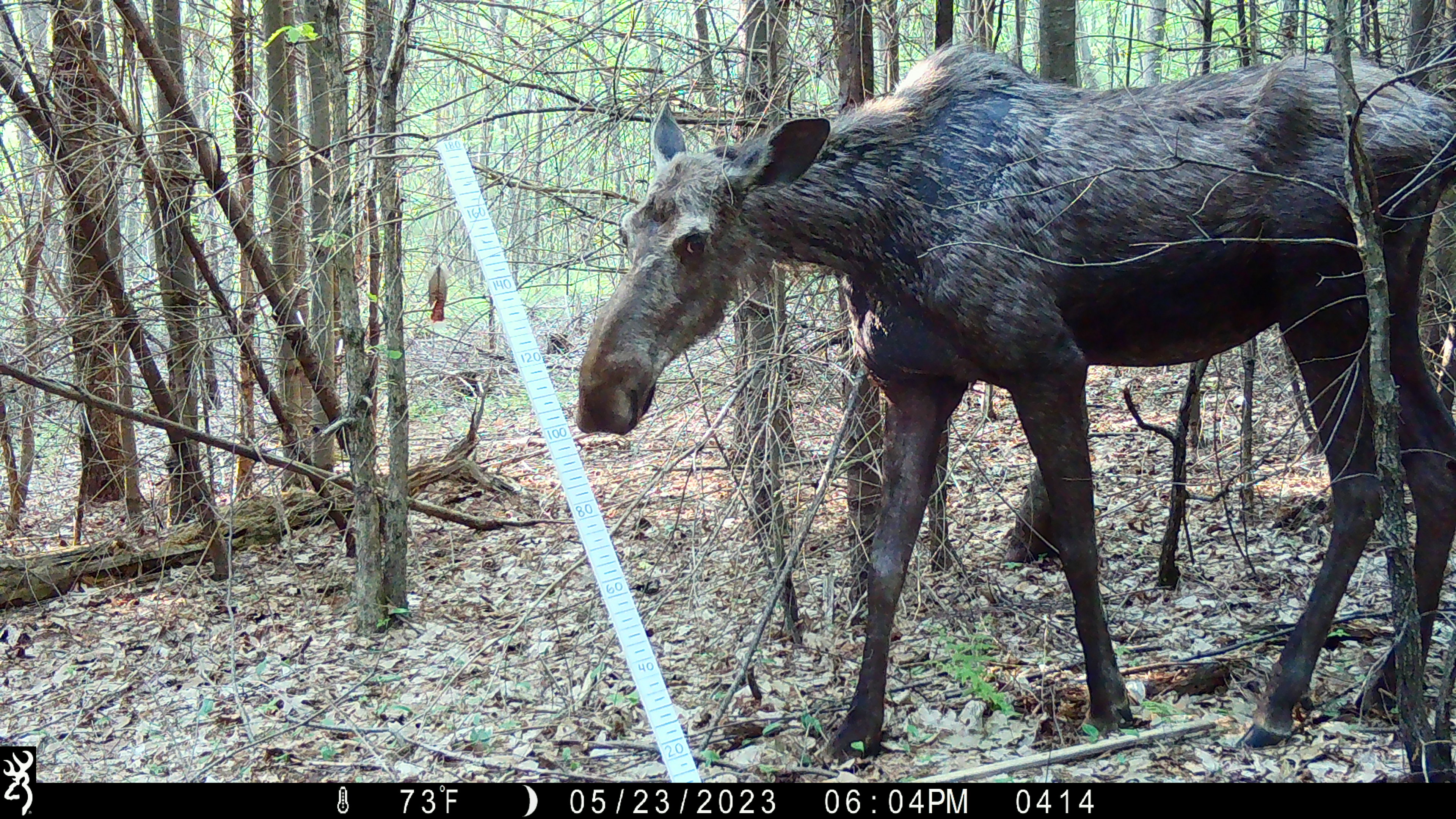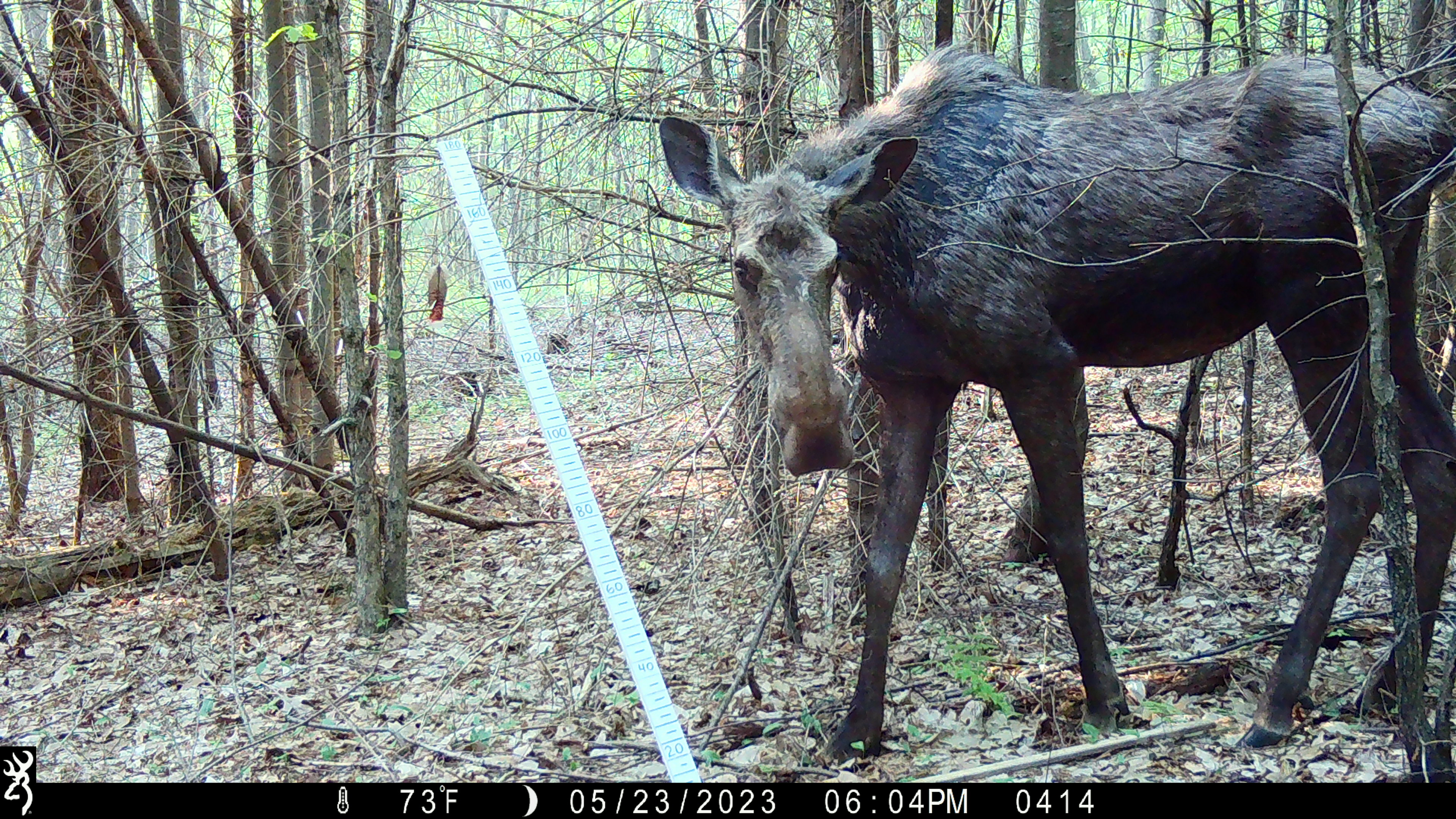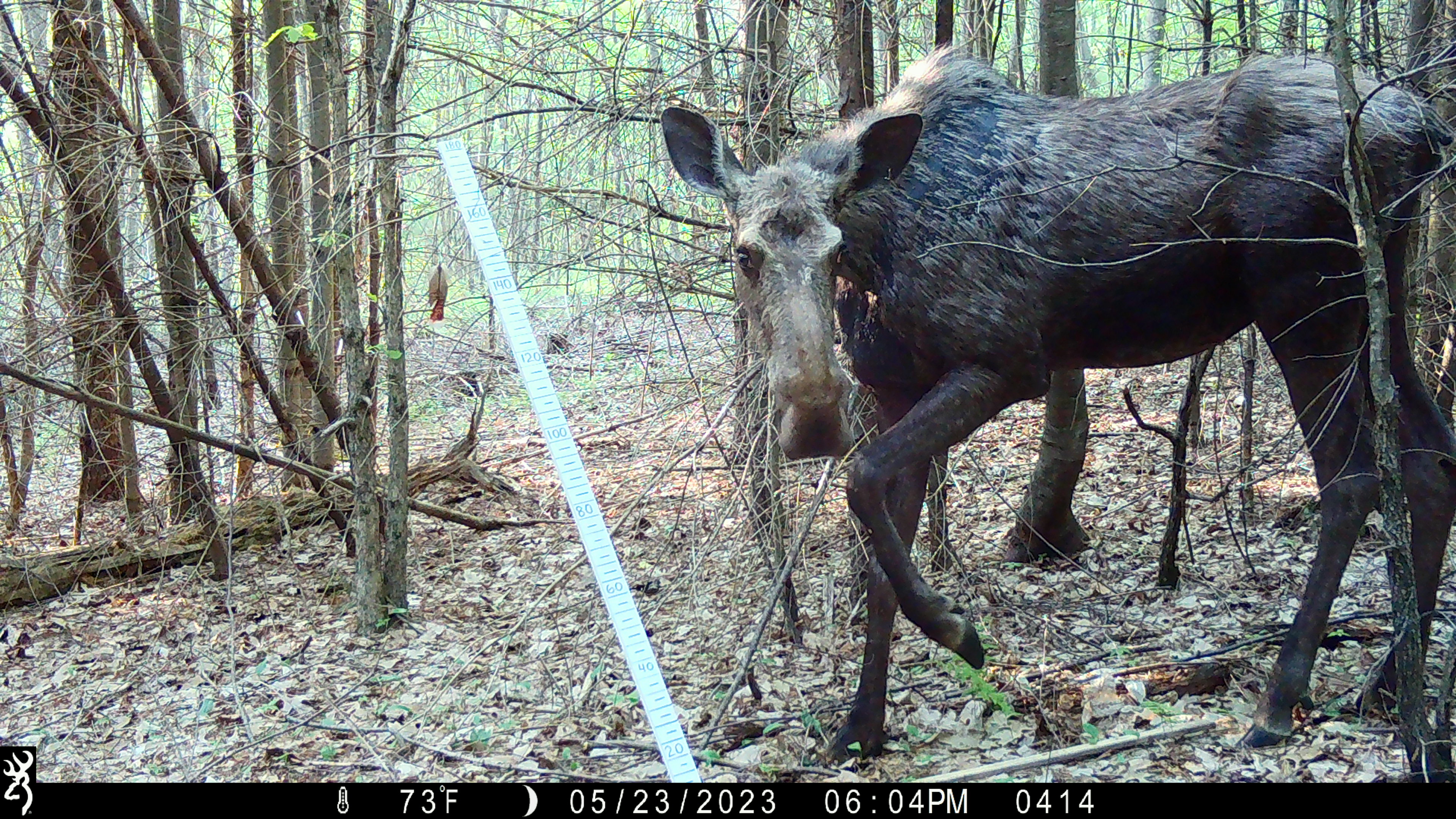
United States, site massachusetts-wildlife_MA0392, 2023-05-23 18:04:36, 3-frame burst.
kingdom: Animalia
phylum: Chordata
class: Mammalia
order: Artiodactyla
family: Cervidae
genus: Alces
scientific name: Alces alces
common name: moose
Moose (Alces alces).